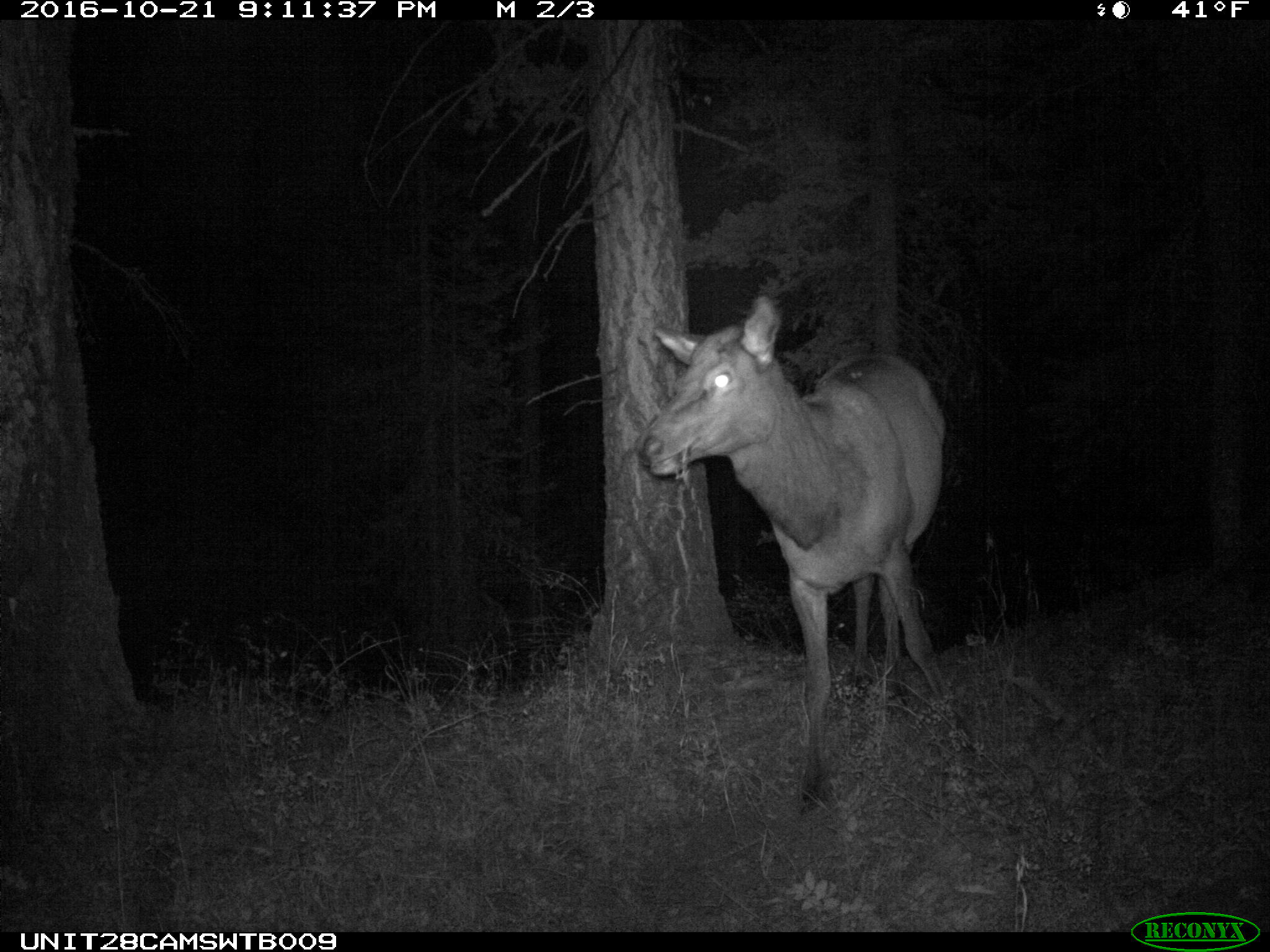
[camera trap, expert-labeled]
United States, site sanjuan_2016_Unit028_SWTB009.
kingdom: Animalia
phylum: Chordata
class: Mammalia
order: Artiodactyla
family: Cervidae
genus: Cervus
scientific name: Cervus elaphus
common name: red deer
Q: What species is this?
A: Cervus elaphus (red deer).